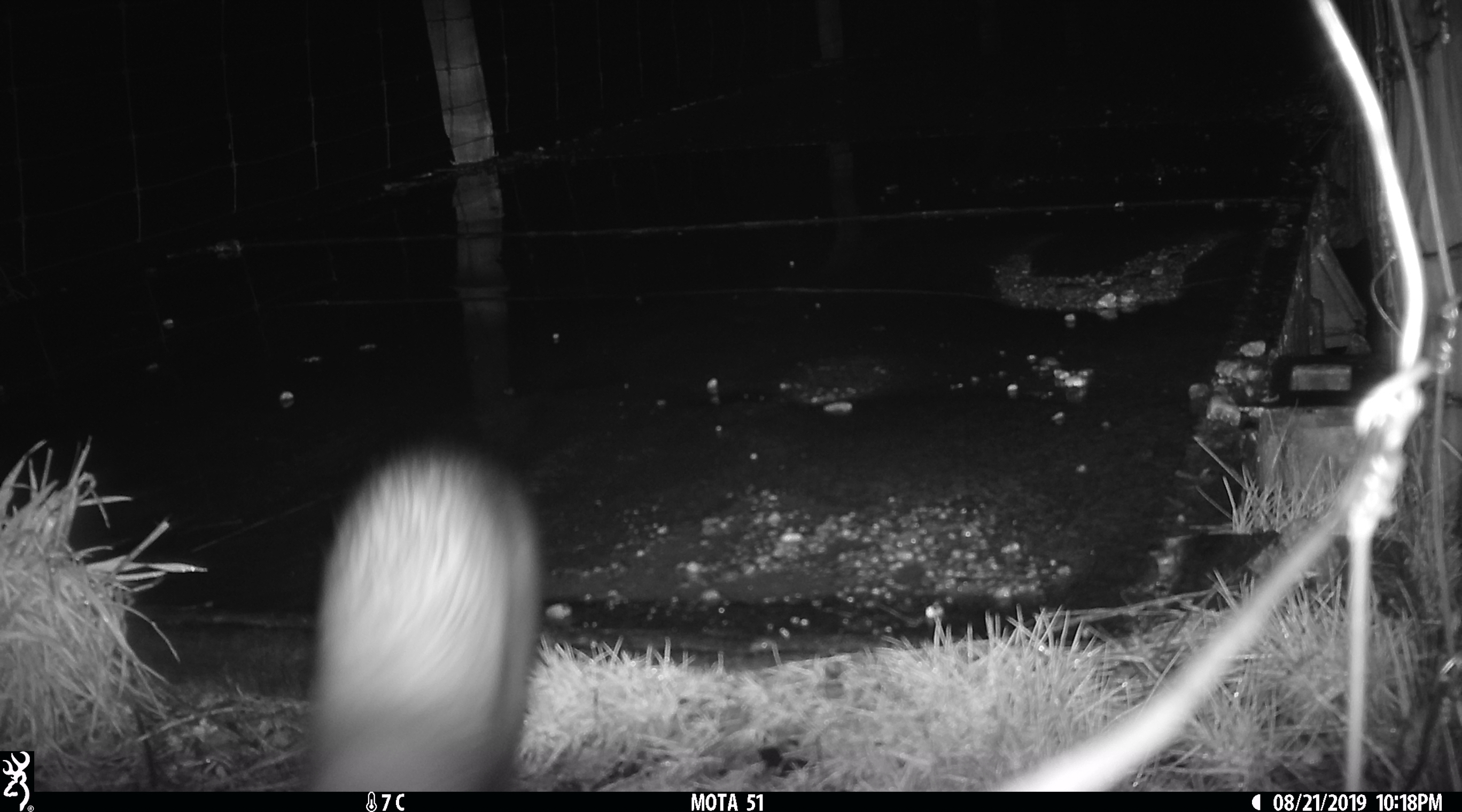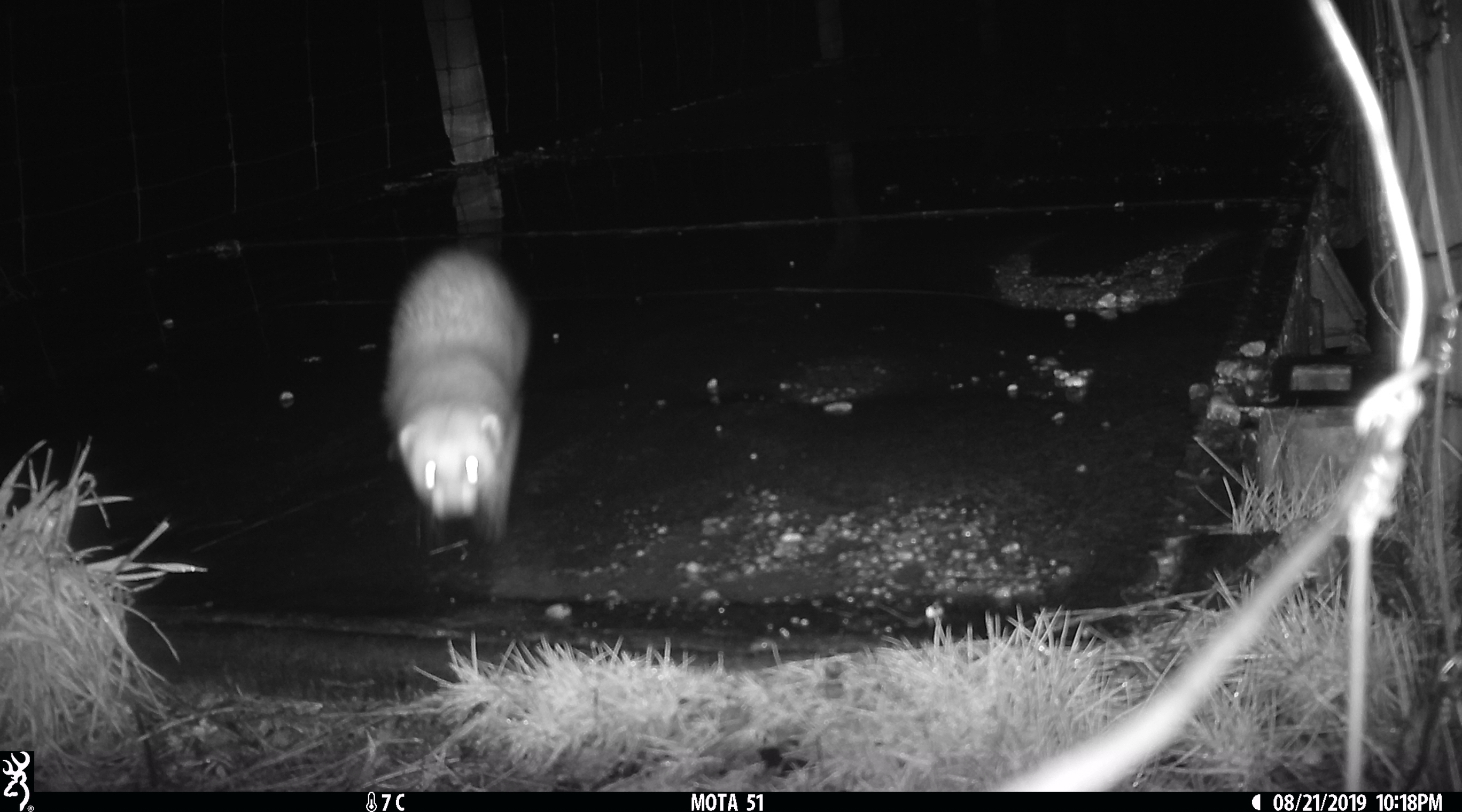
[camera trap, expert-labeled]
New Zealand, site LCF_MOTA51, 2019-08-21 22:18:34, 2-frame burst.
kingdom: Animalia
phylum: Chordata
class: Mammalia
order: Carnivora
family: Mustelidae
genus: Mustela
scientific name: Mustela furo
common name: ferret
Ferret (Mustela furo).